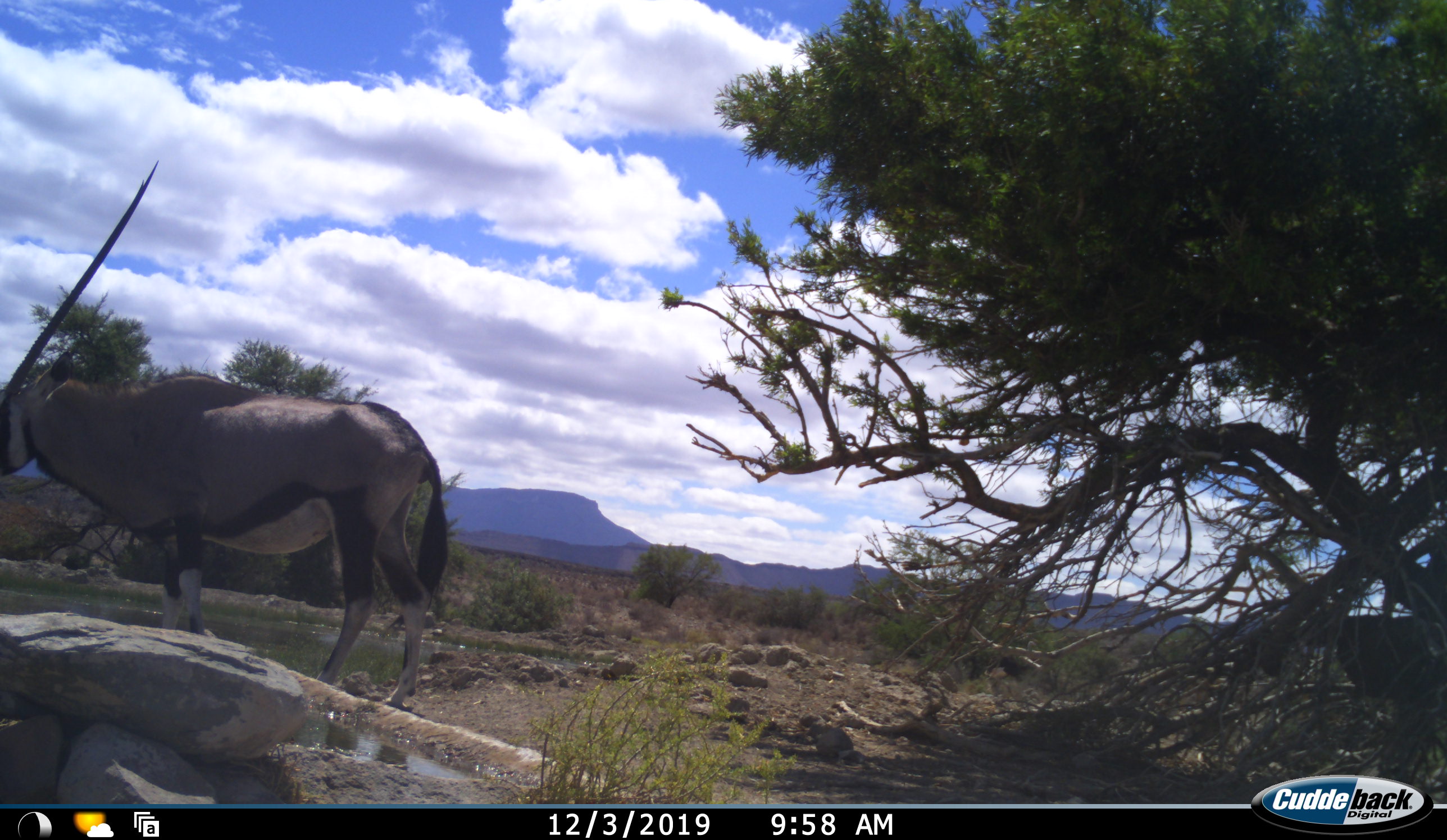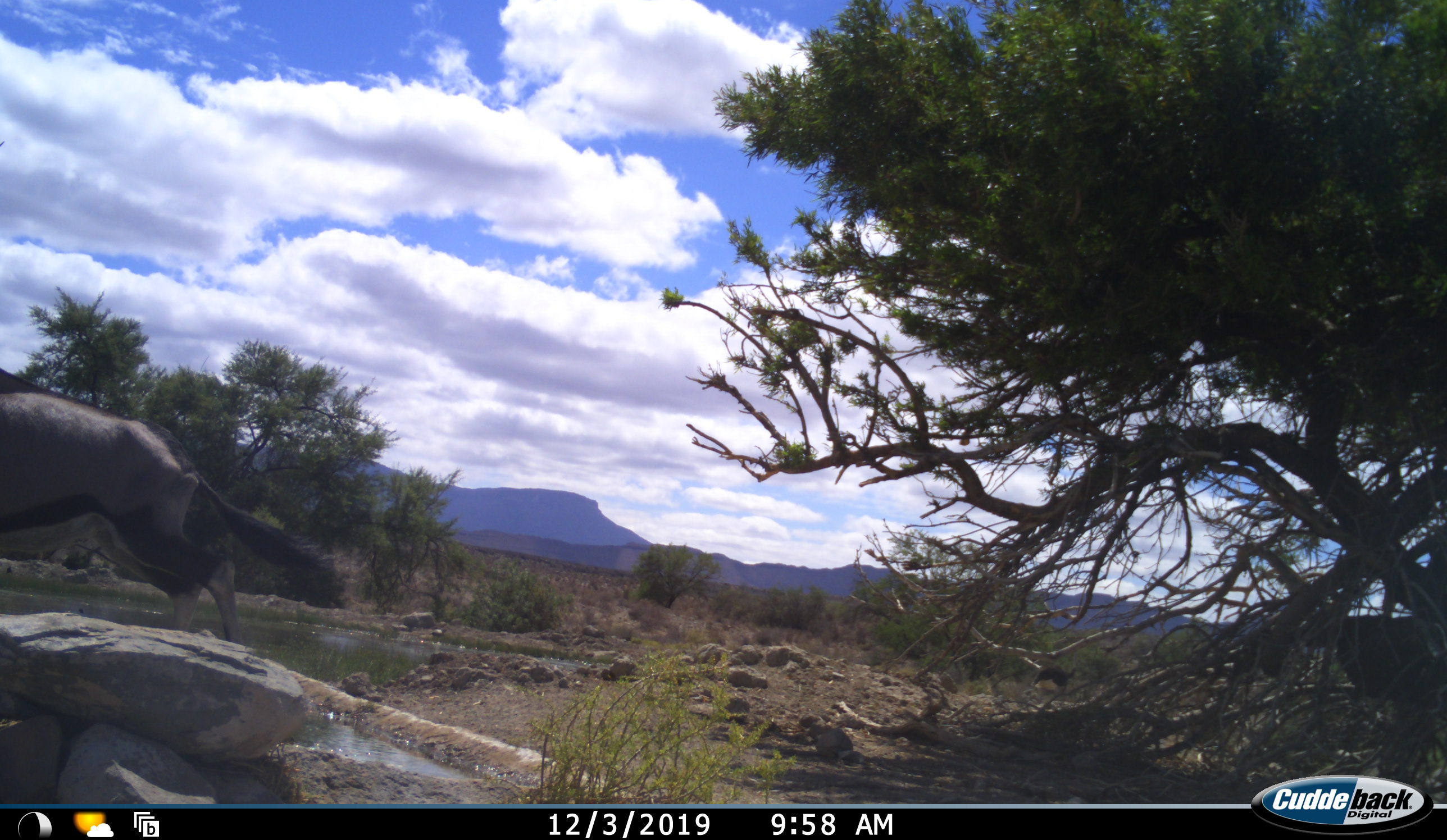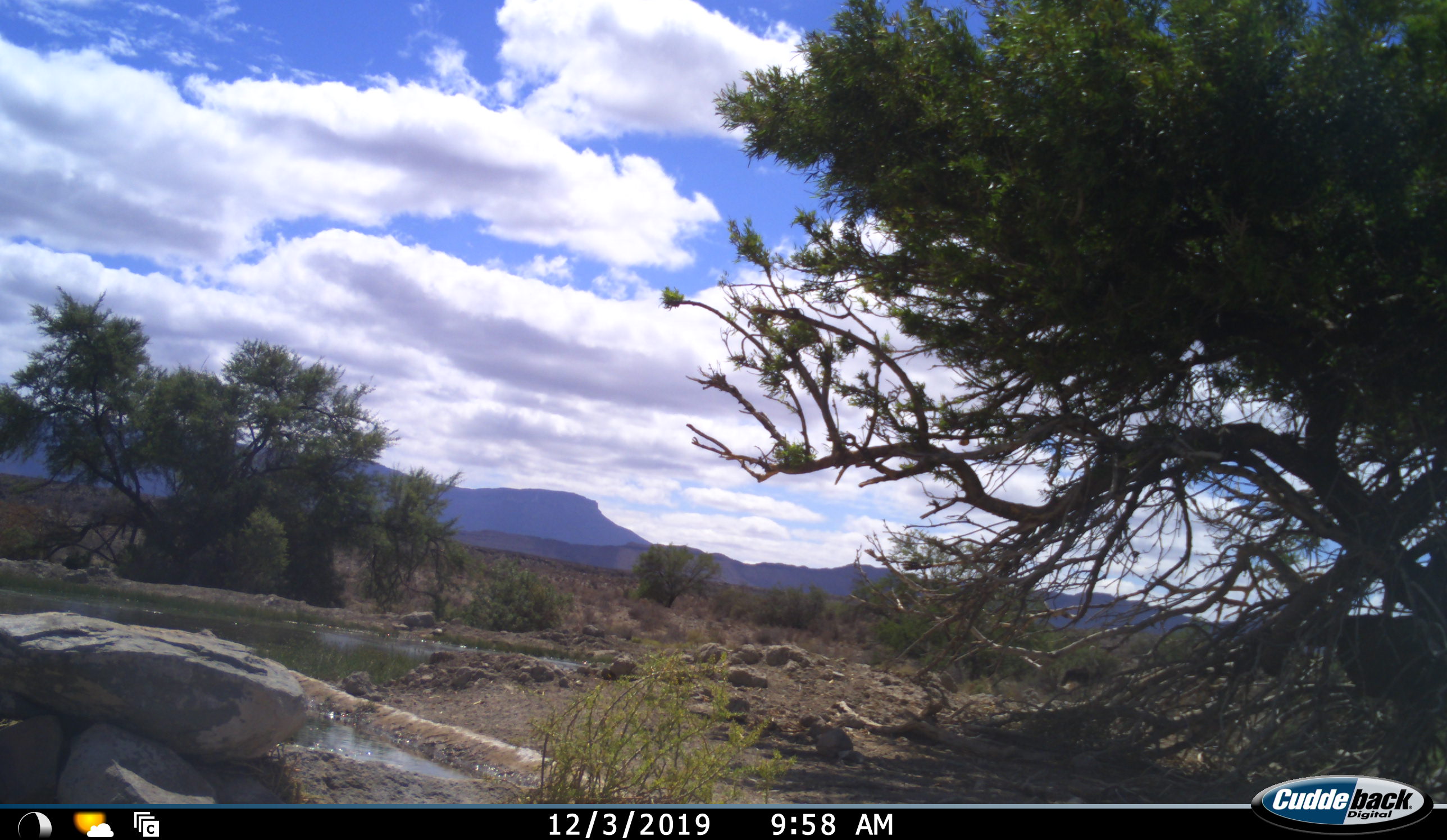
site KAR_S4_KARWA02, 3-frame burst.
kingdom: Animalia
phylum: Chordata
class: Mammalia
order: Artiodactyla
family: Bovidae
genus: Oryx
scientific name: Oryx gazella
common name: gemsbok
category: oryx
Oryx (gemsbok) (Oryx gazella), count 1. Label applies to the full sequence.